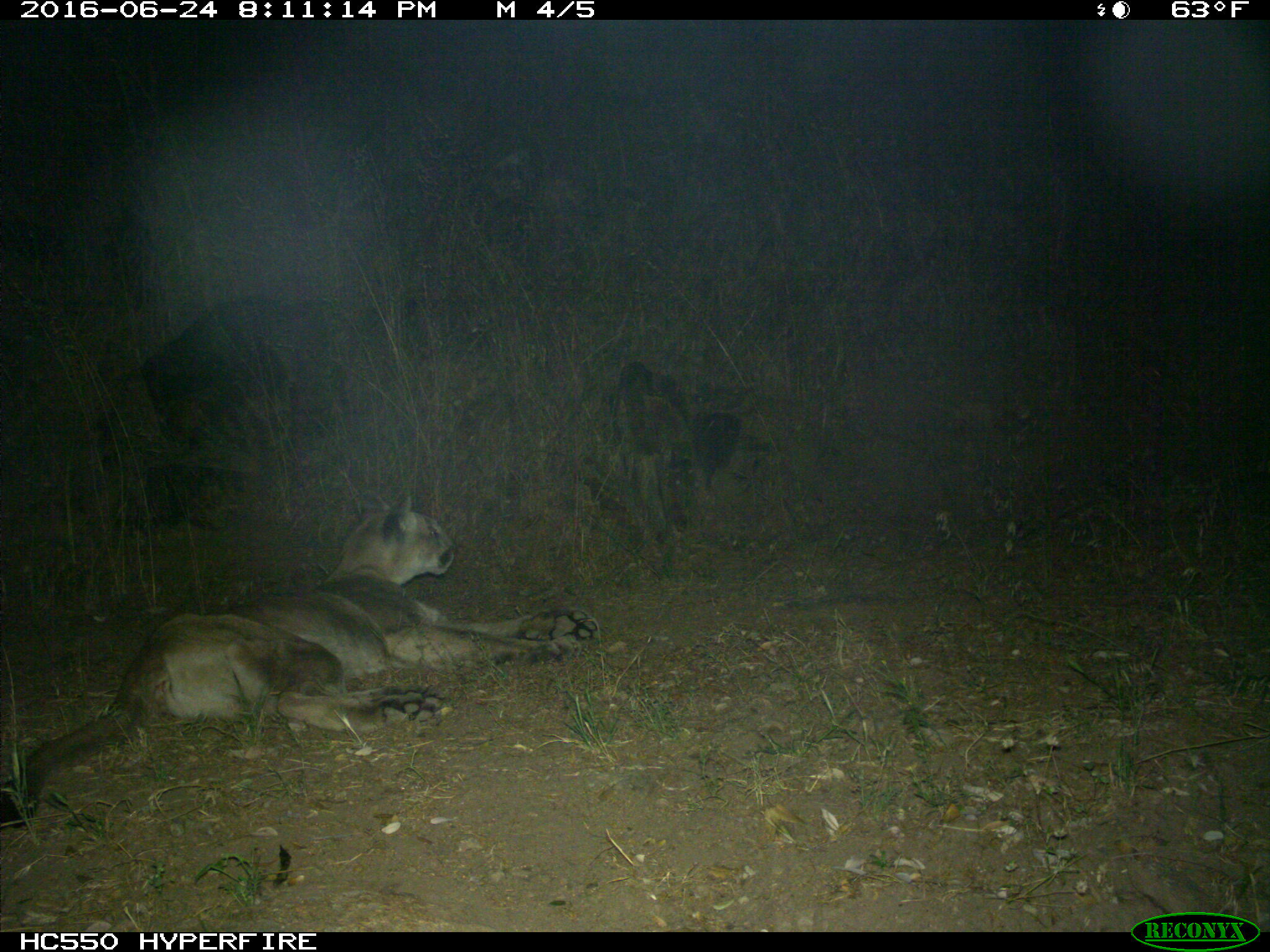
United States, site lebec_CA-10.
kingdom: Animalia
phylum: Chordata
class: Mammalia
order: Carnivora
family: Felidae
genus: Puma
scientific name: Puma concolor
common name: mountain lion